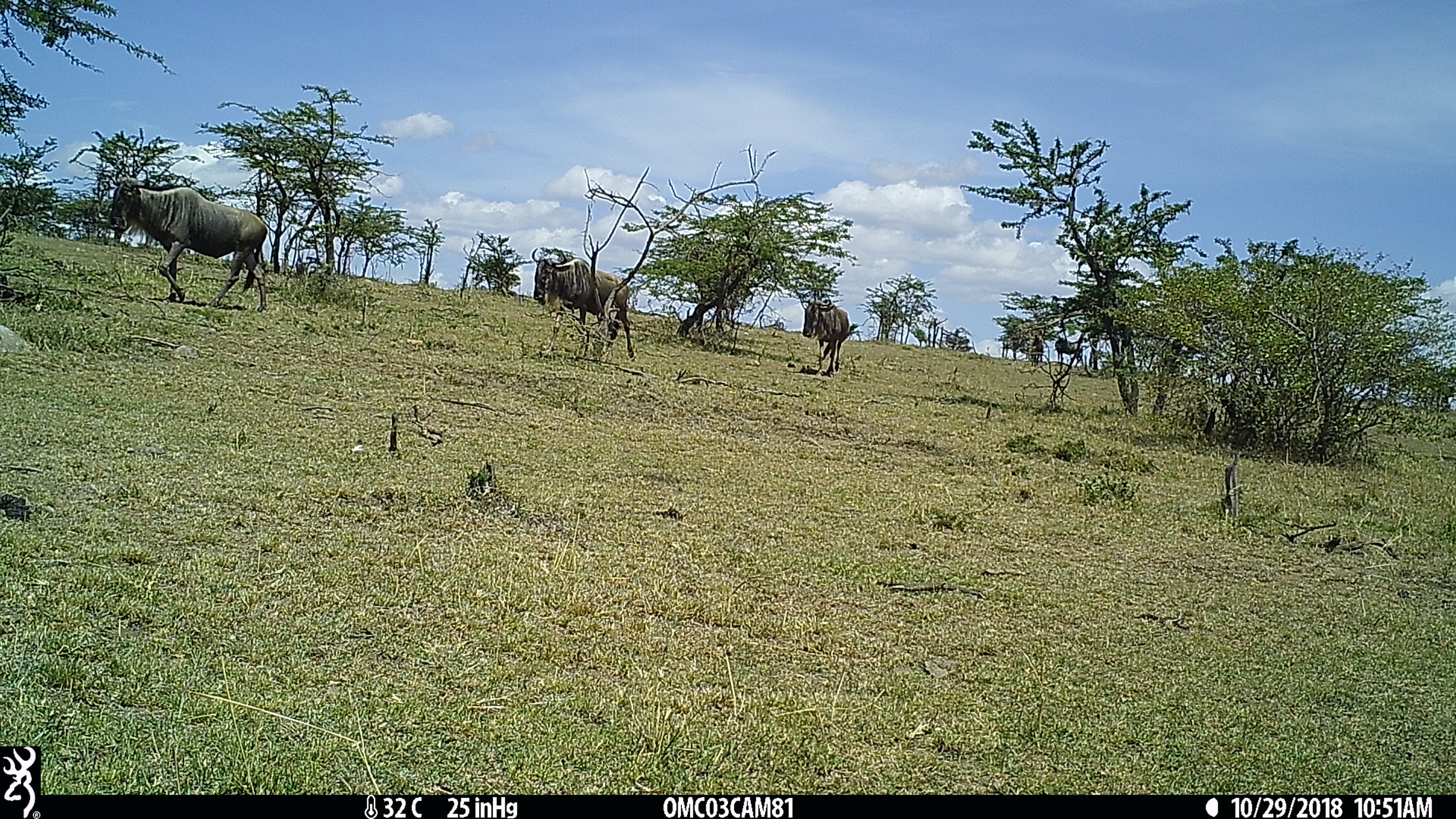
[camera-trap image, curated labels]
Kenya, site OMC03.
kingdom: Animalia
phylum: Chordata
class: Mammalia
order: Artiodactyla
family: Bovidae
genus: Connochaetes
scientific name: Connochaetes taurinus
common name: blue wildebeest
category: wildebeest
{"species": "wildebeest (blue wildebeest) (Connochaetes taurinus)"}